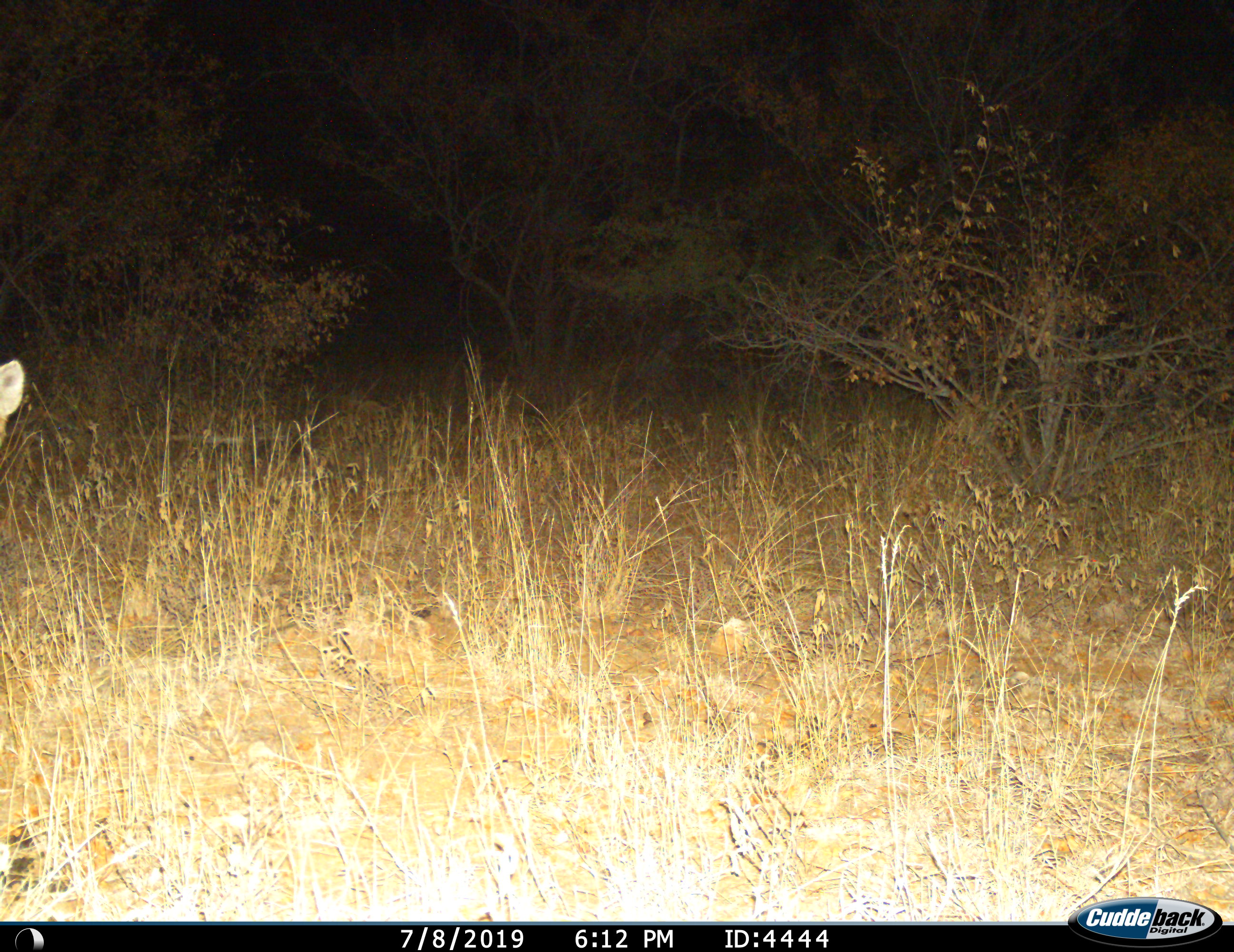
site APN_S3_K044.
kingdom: Animalia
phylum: Chordata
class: Mammalia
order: Carnivora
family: Hyaenidae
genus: Crocuta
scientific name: Crocuta crocuta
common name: spotted hyena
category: hyenaspotted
Hyenaspotted (spotted hyena) (Crocuta crocuta), count 1. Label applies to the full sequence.